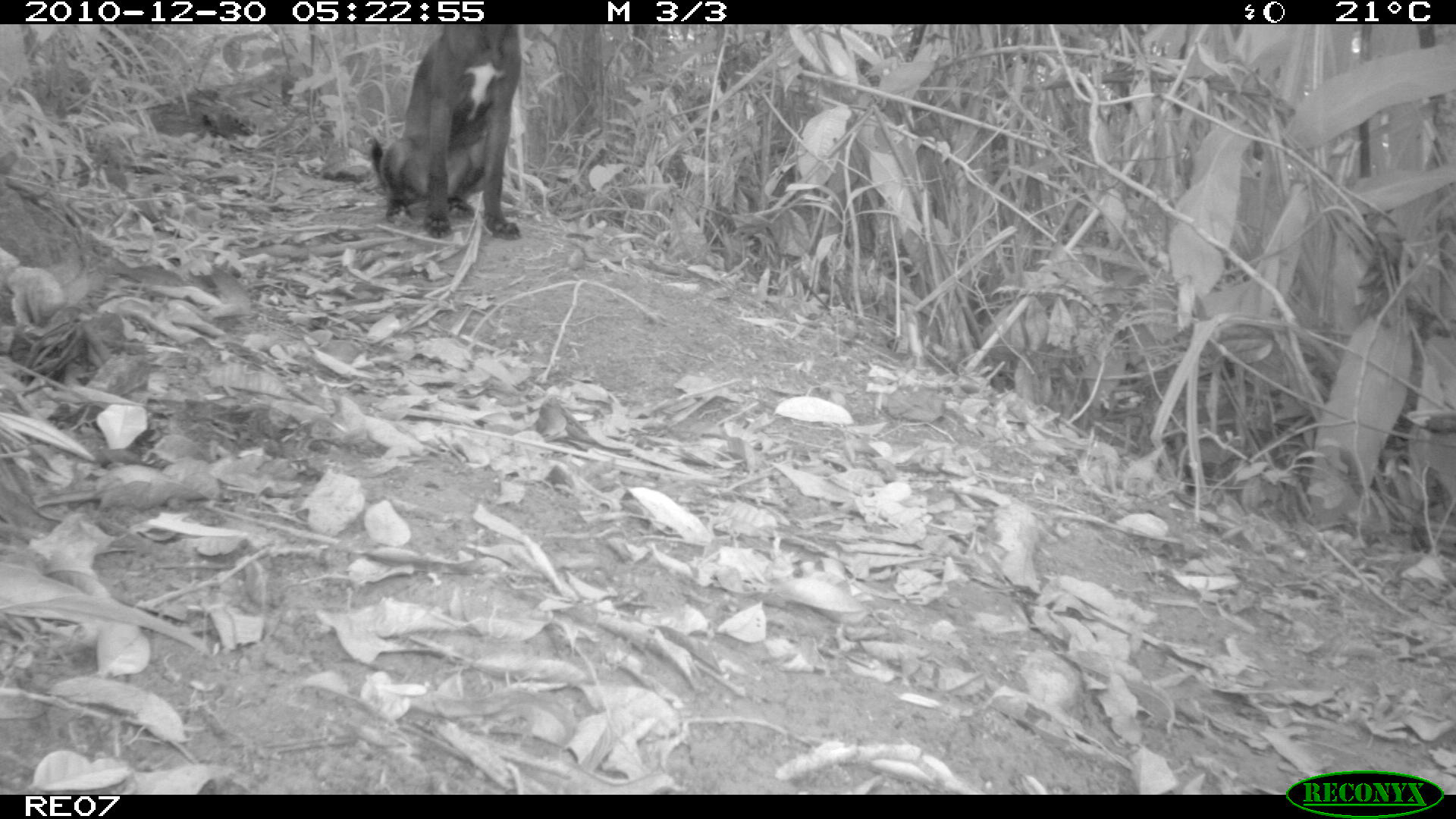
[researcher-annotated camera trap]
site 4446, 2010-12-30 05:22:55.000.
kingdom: Animalia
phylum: Chordata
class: Mammalia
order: Carnivora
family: Canidae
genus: Canis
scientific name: Canis familiaris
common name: domestic dog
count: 1